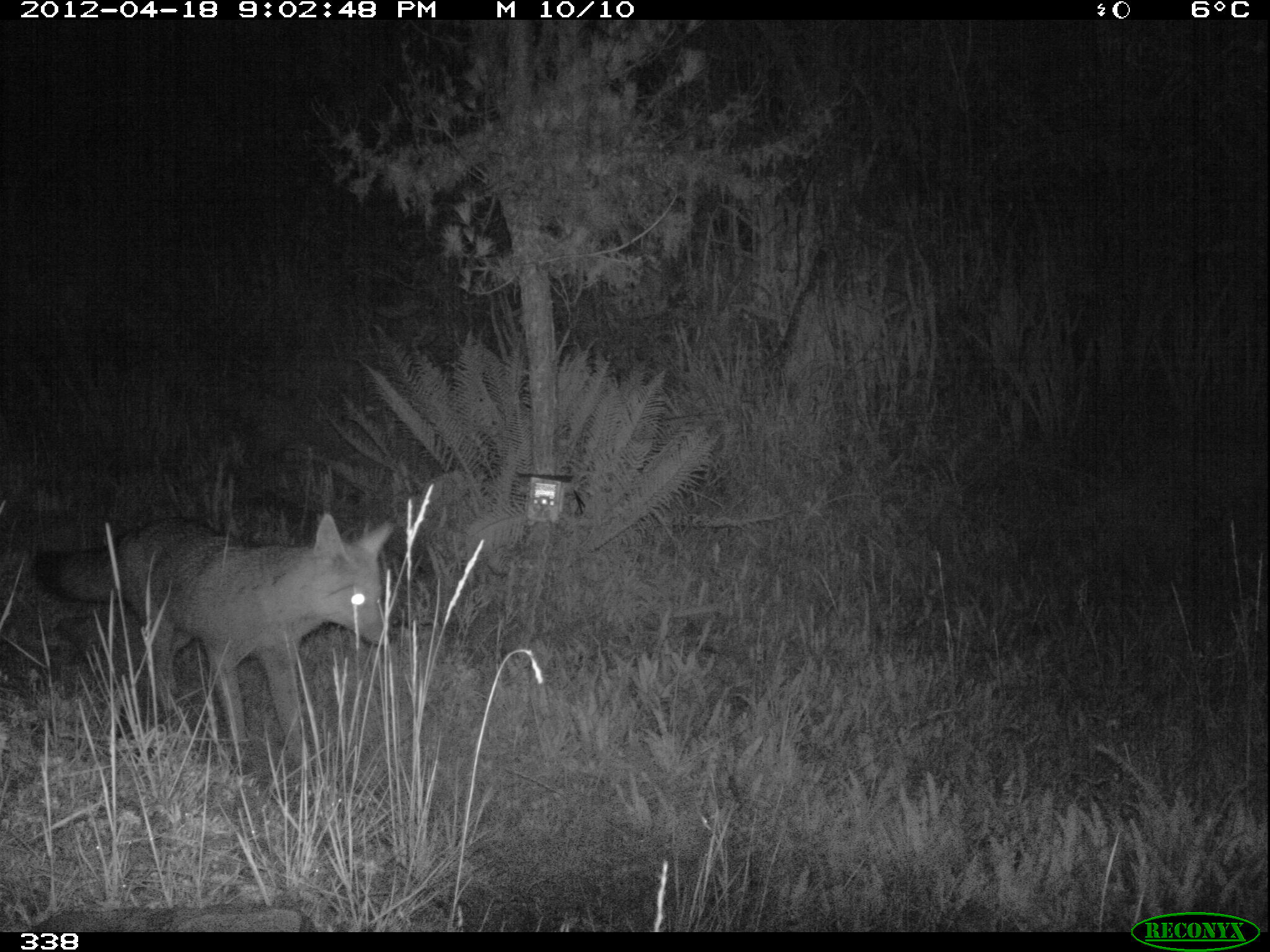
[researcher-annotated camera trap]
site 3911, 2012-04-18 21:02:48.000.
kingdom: Animalia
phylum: Chordata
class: Mammalia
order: Carnivora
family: Canidae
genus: Lycalopex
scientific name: Lycalopex culpaeus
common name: culpeo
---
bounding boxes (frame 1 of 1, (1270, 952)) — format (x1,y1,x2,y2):
lycalopex culpaeus: (33,511,394,752)